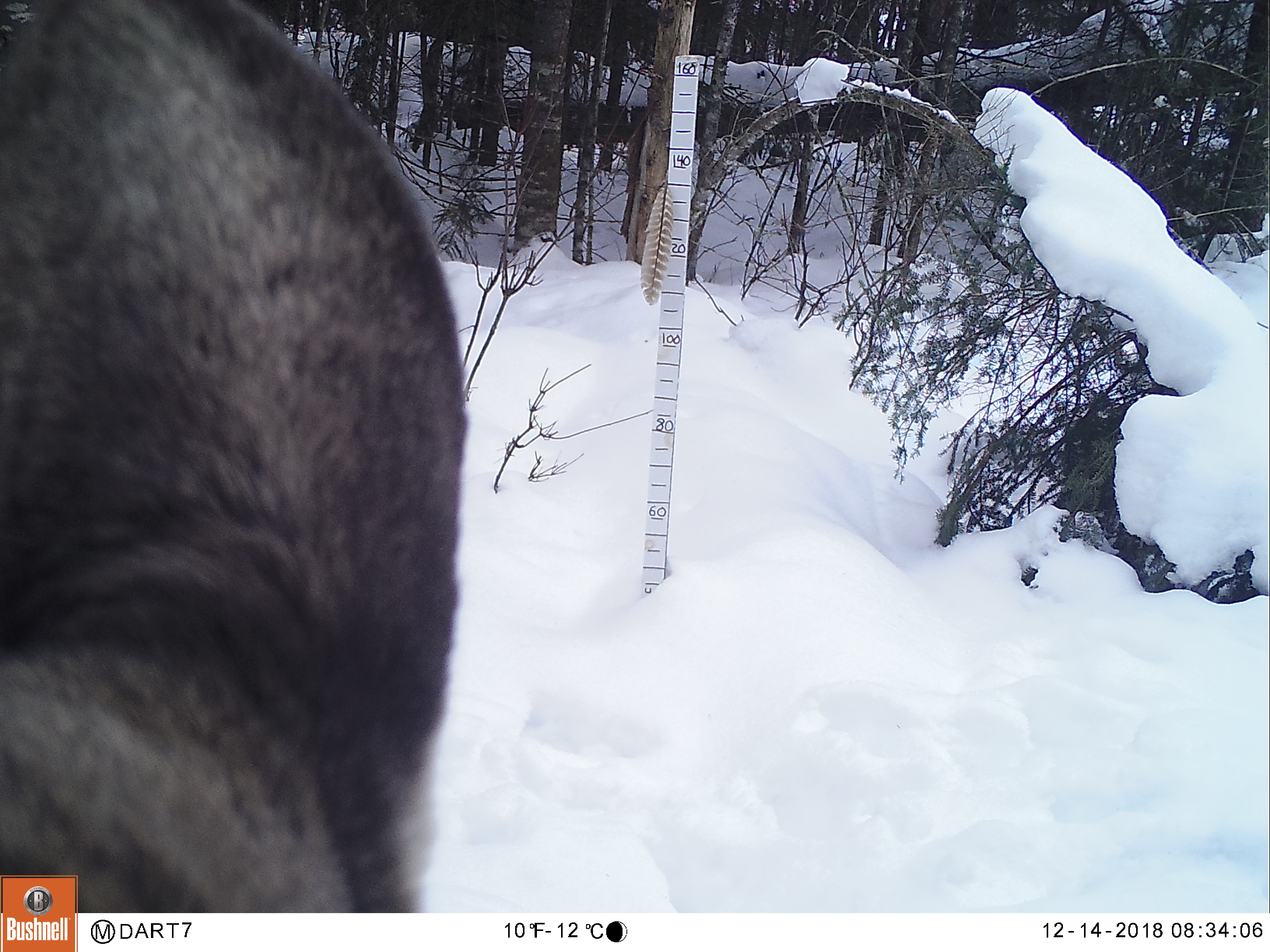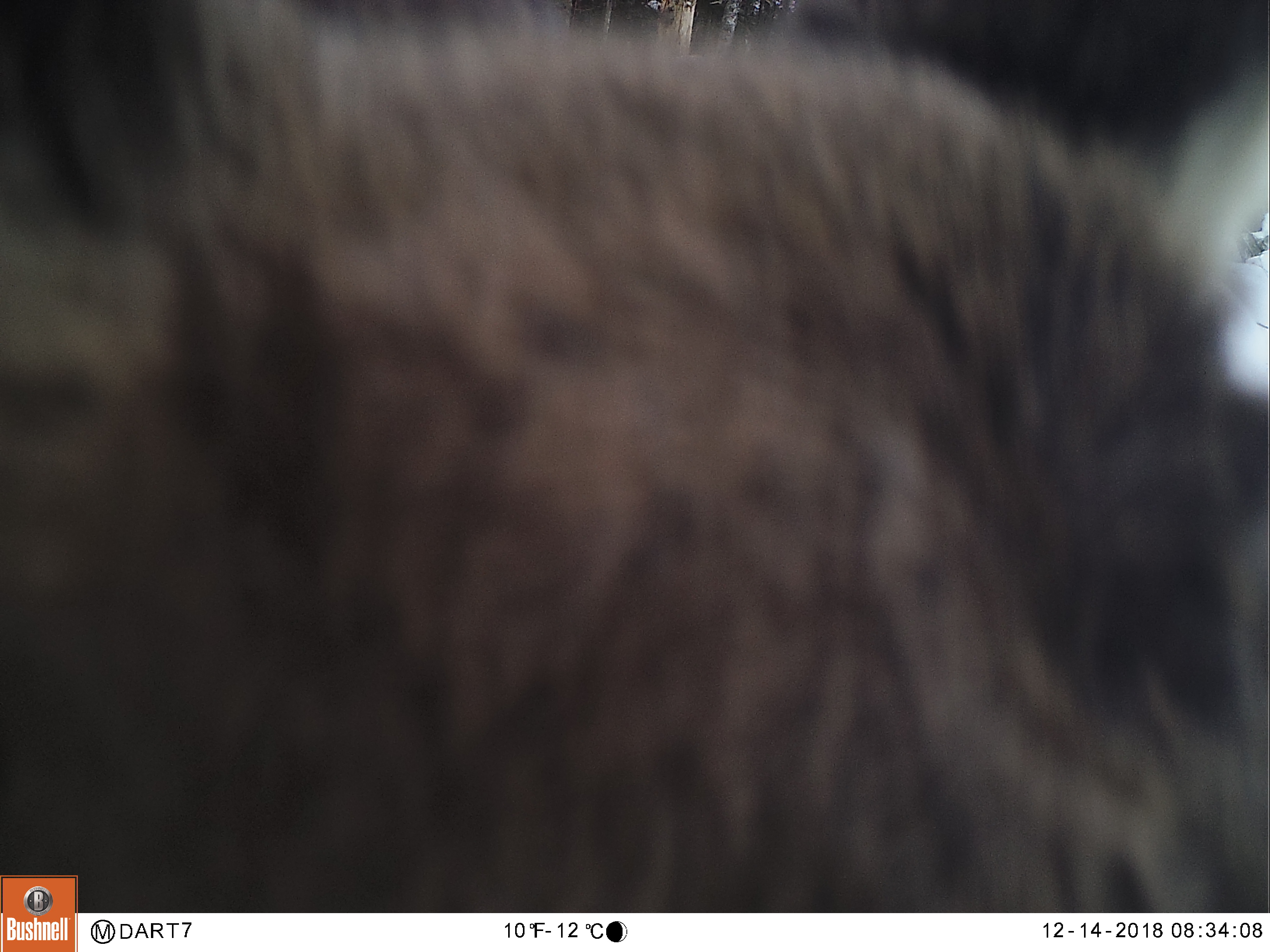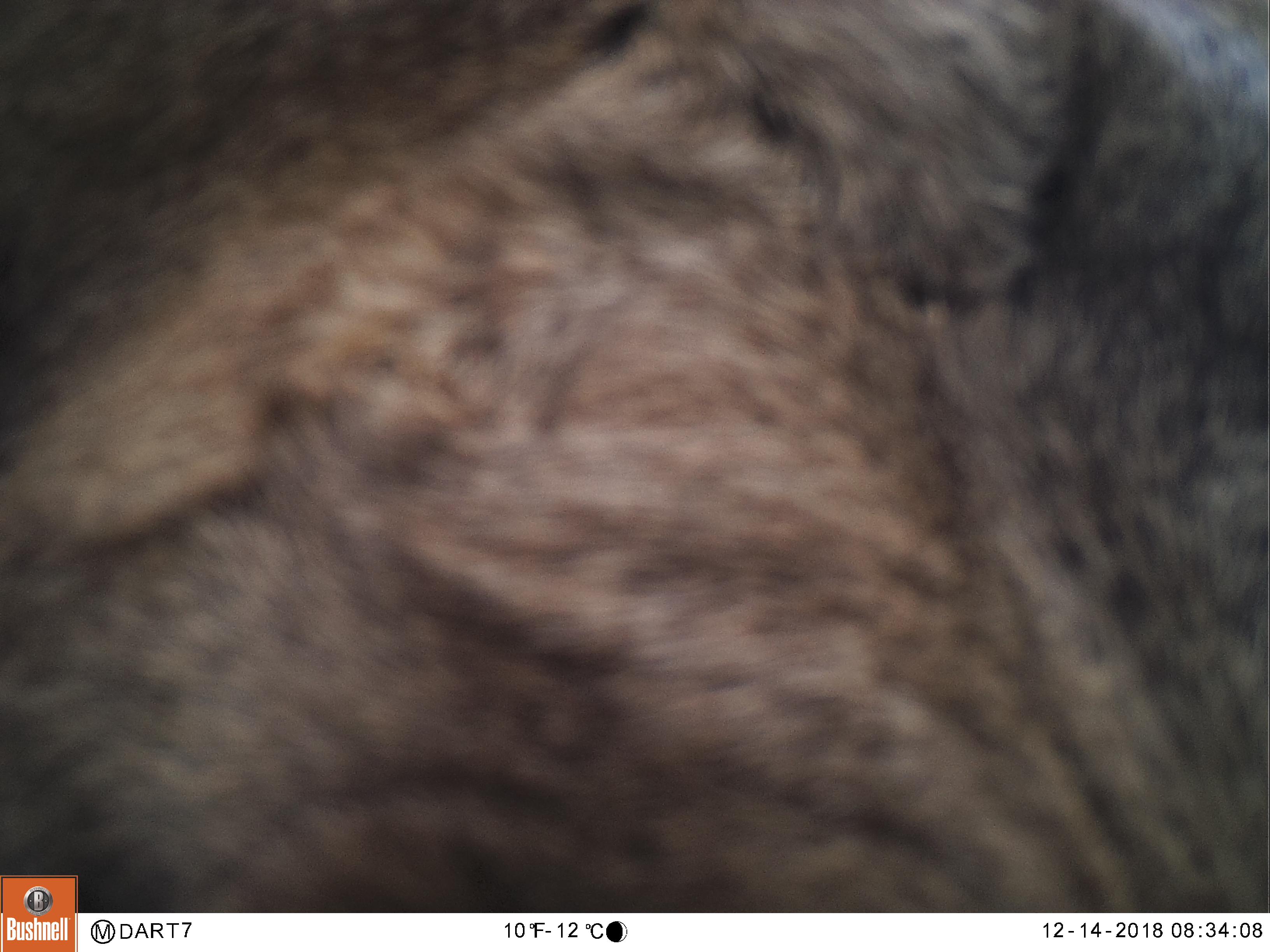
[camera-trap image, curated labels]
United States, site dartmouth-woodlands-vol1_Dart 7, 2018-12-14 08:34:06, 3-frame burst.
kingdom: Animalia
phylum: Chordata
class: Mammalia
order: Artiodactyla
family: Cervidae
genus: Alces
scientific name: Alces alces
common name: moose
Moose (Alces alces).